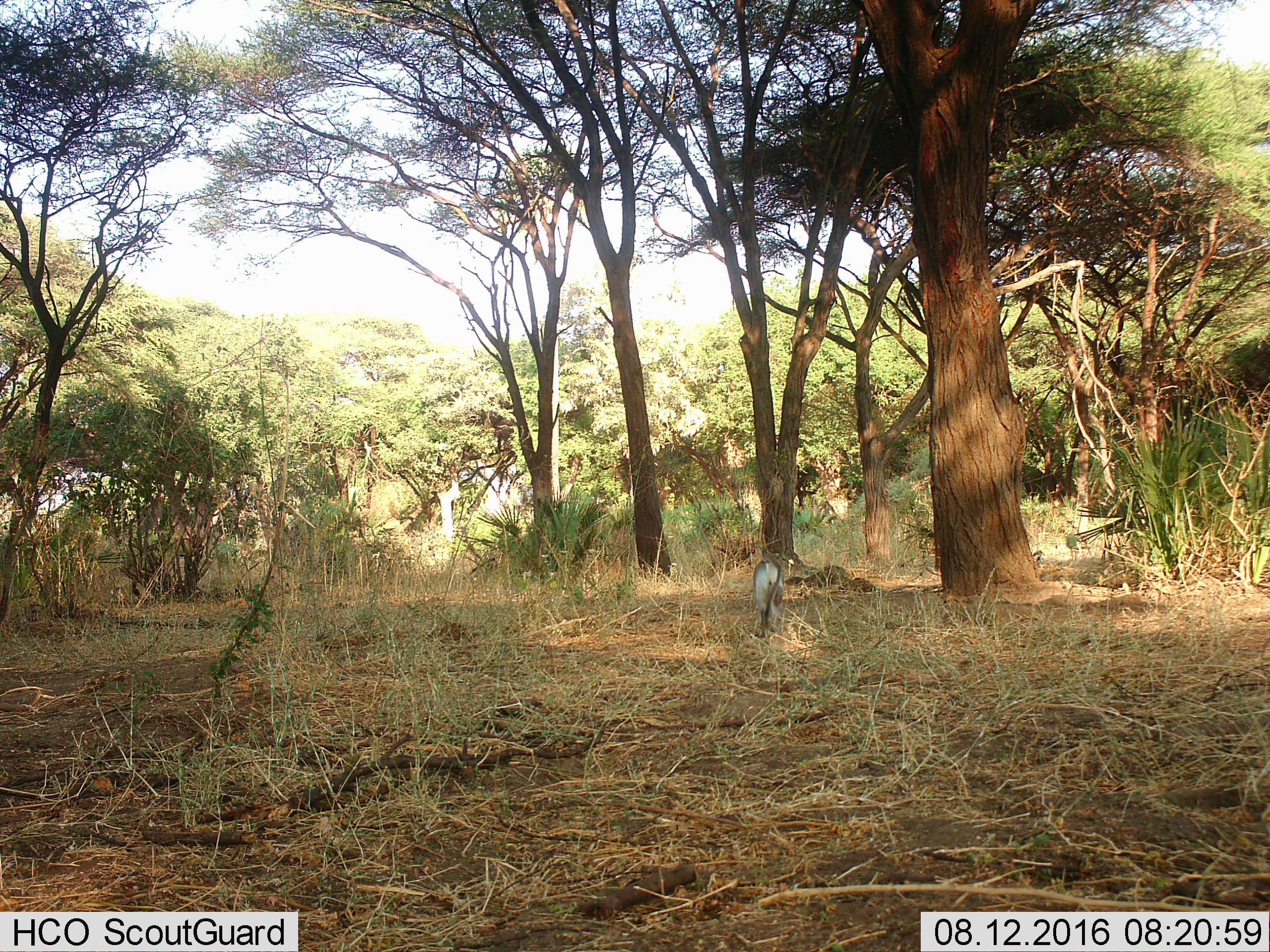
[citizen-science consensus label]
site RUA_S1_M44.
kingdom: Animalia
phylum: Chordata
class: Mammalia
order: Primates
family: Cercopithecidae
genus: Chlorocebus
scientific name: Chlorocebus pygerythrus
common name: vervet monkey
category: monkeyvervet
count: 1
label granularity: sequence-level